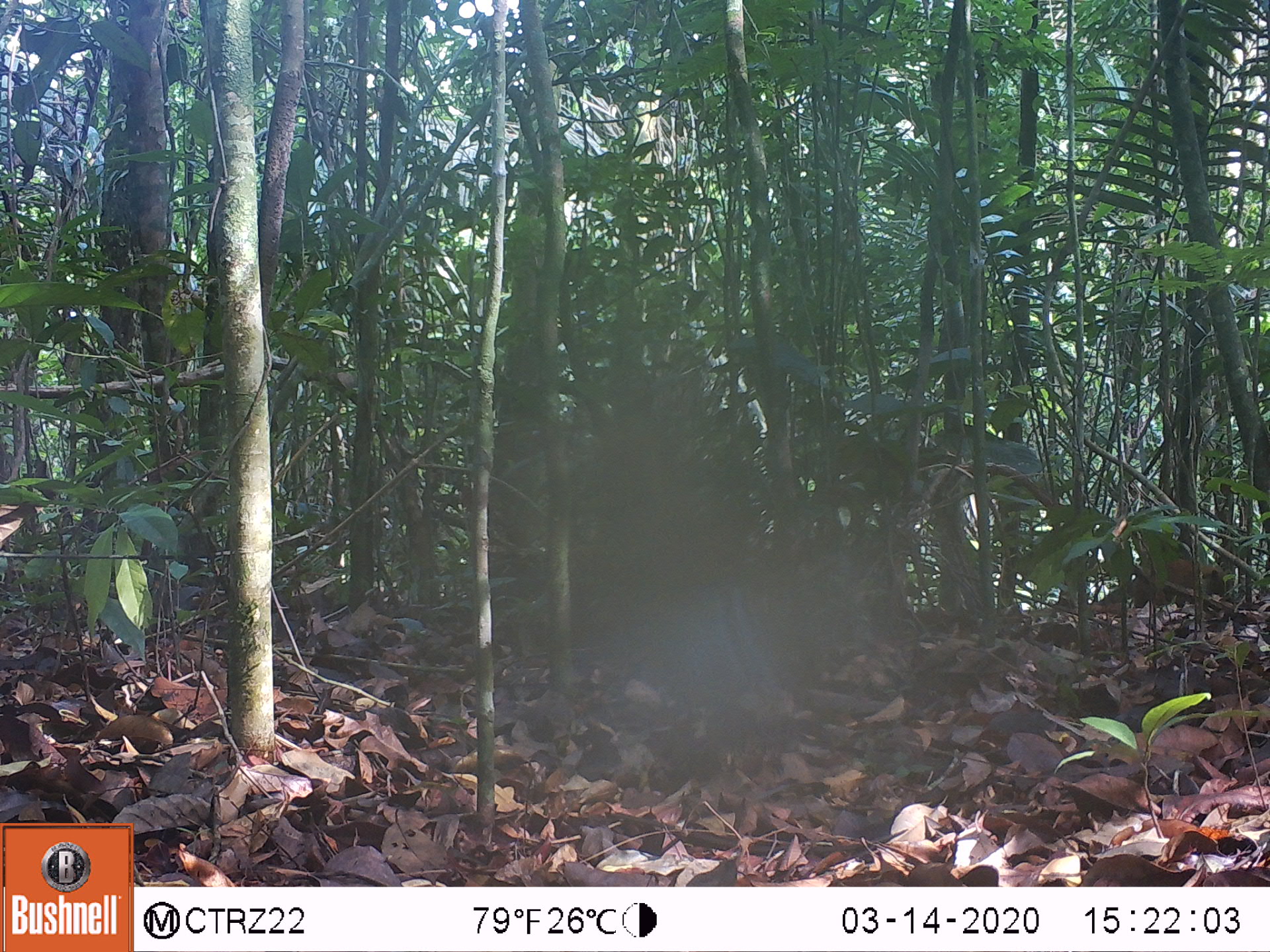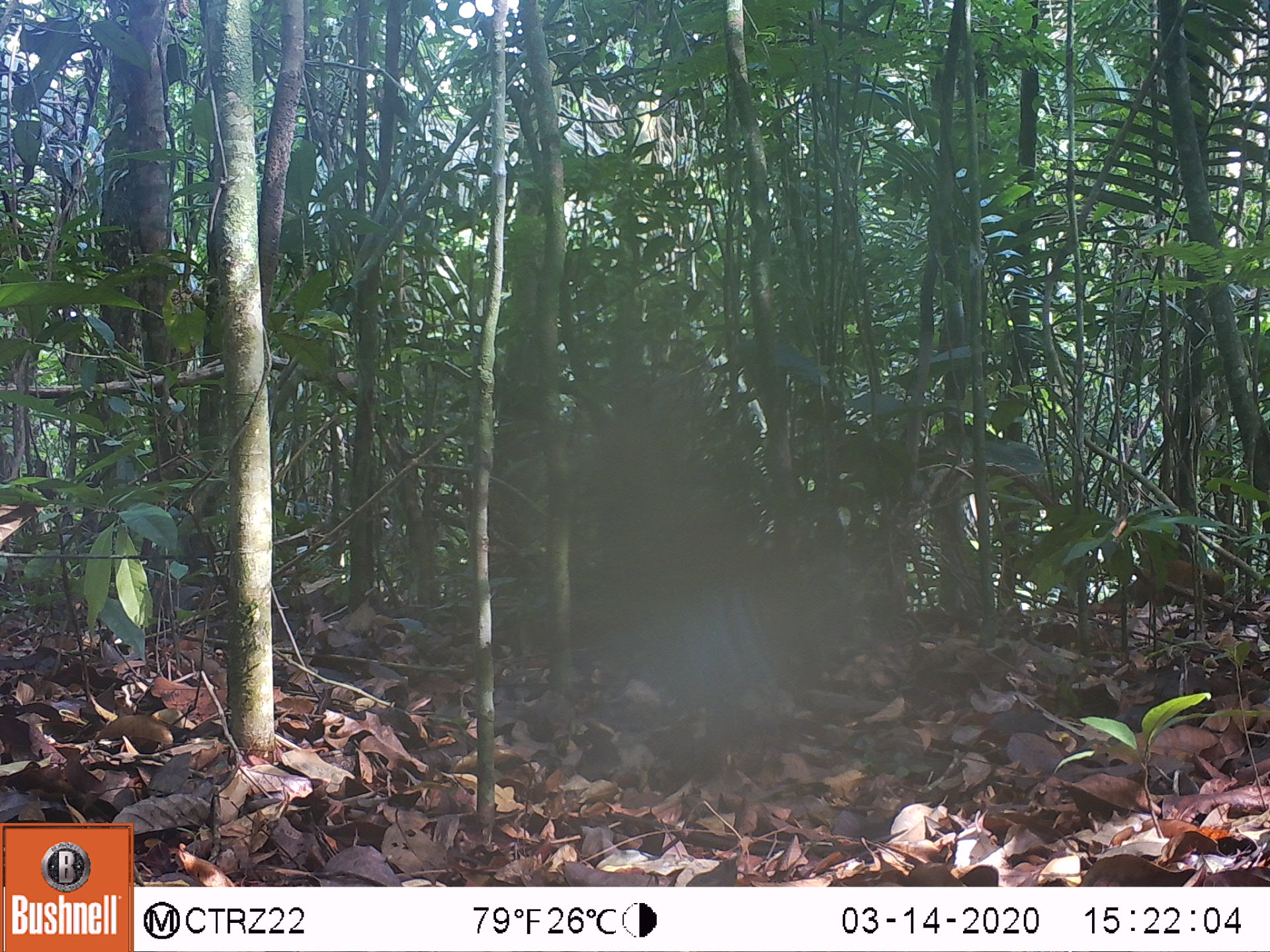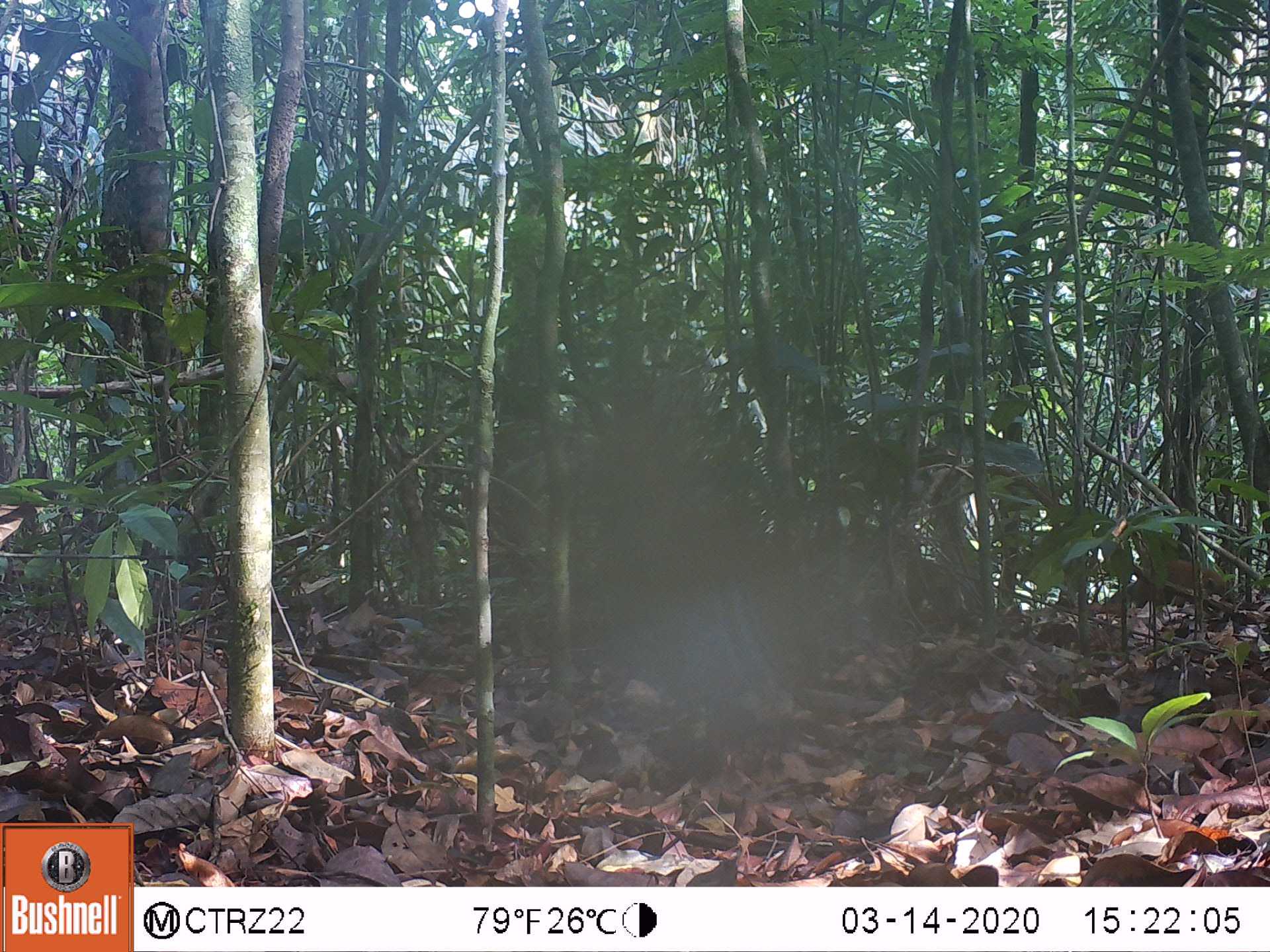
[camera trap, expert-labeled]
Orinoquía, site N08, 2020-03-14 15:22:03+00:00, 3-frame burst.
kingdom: Animalia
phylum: Chordata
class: Mammalia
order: Carnivora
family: Procyonidae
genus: Nasua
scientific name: Nasua nasua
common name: south american coati